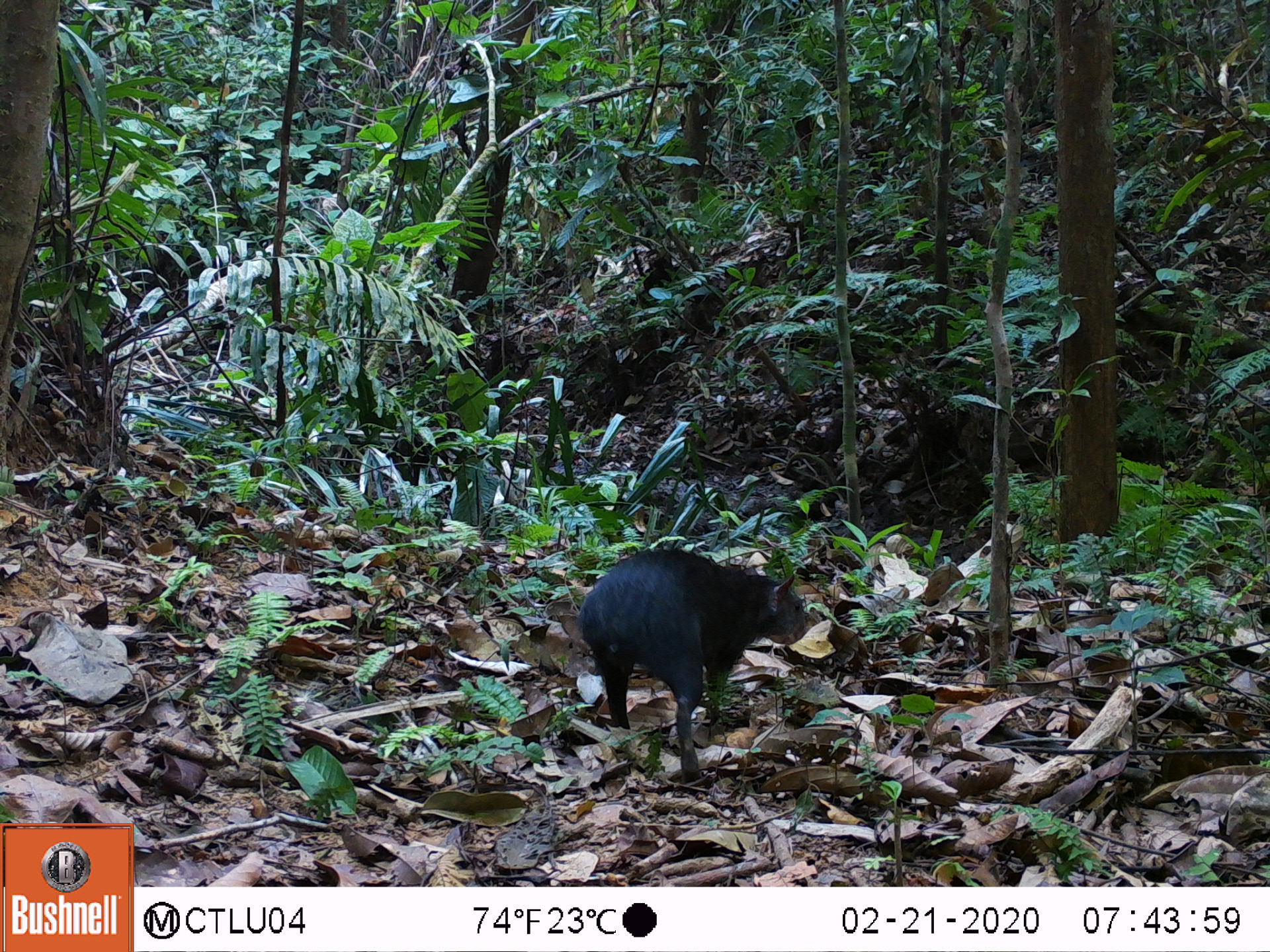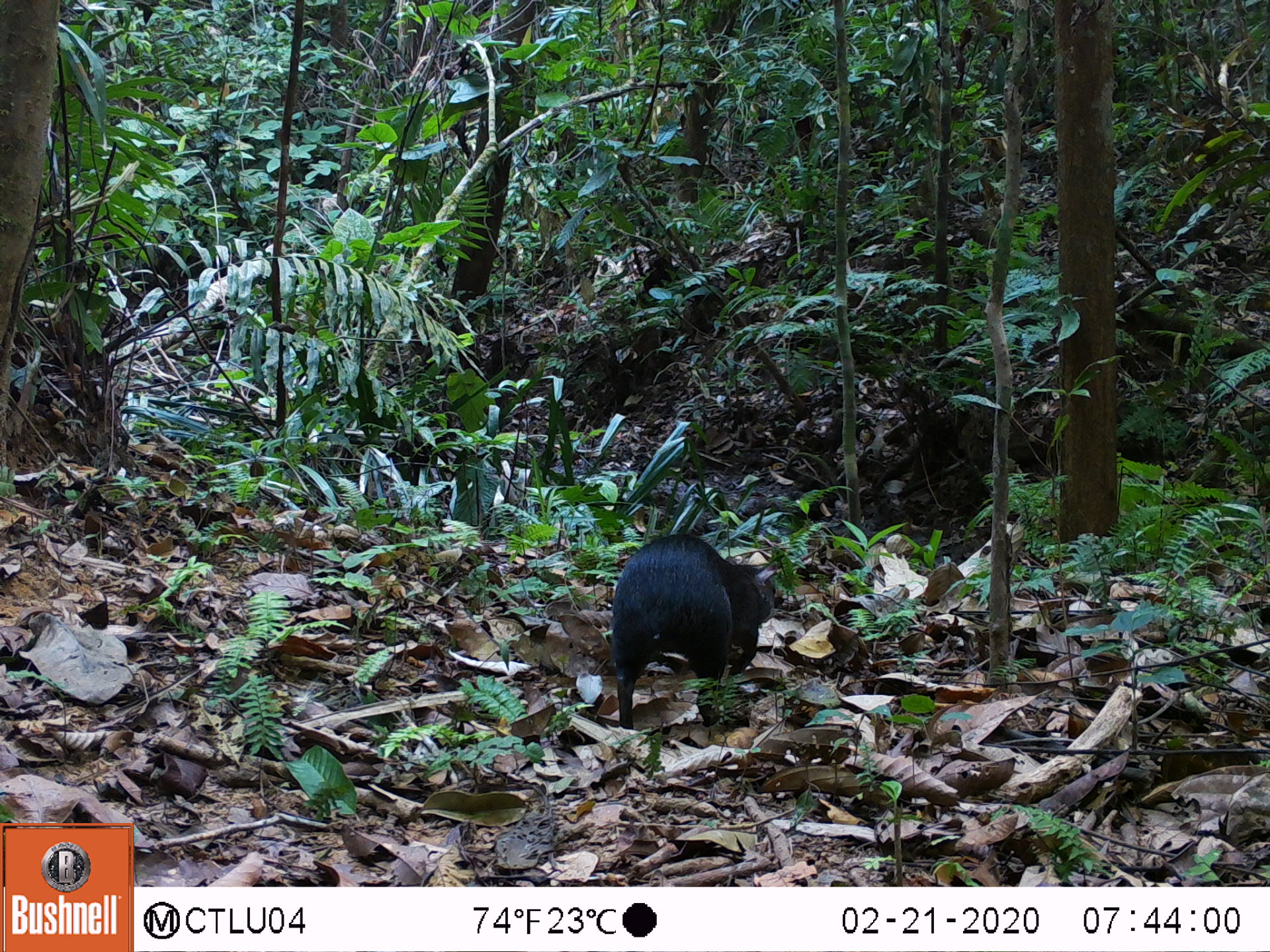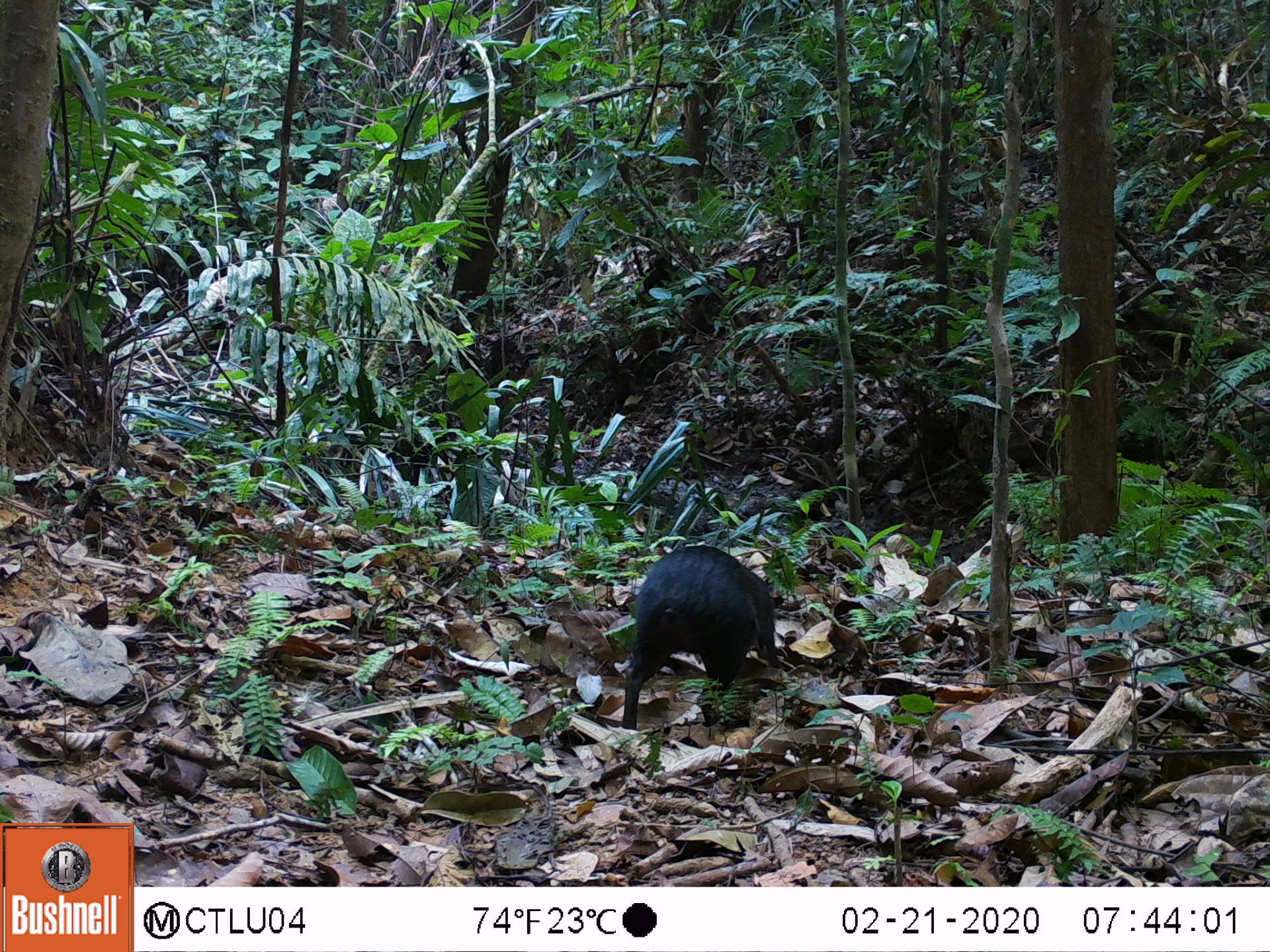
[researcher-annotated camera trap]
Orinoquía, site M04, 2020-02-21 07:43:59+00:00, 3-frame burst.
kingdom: Animalia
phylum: Chordata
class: Mammalia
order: Rodentia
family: Dasyproctidae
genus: Dasyprocta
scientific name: Dasyprocta fuliginosa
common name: black agouti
Black agouti (Dasyprocta fuliginosa).